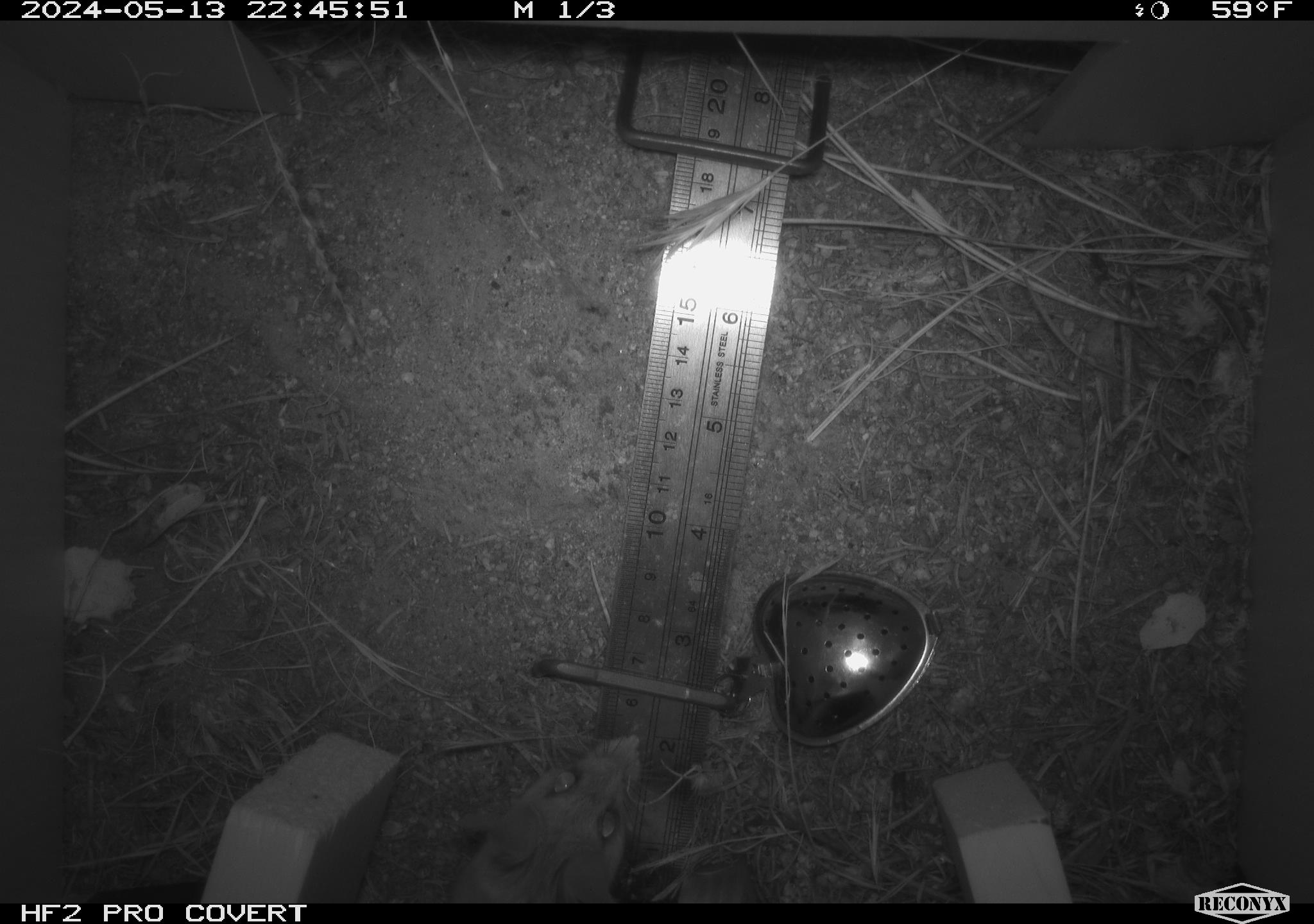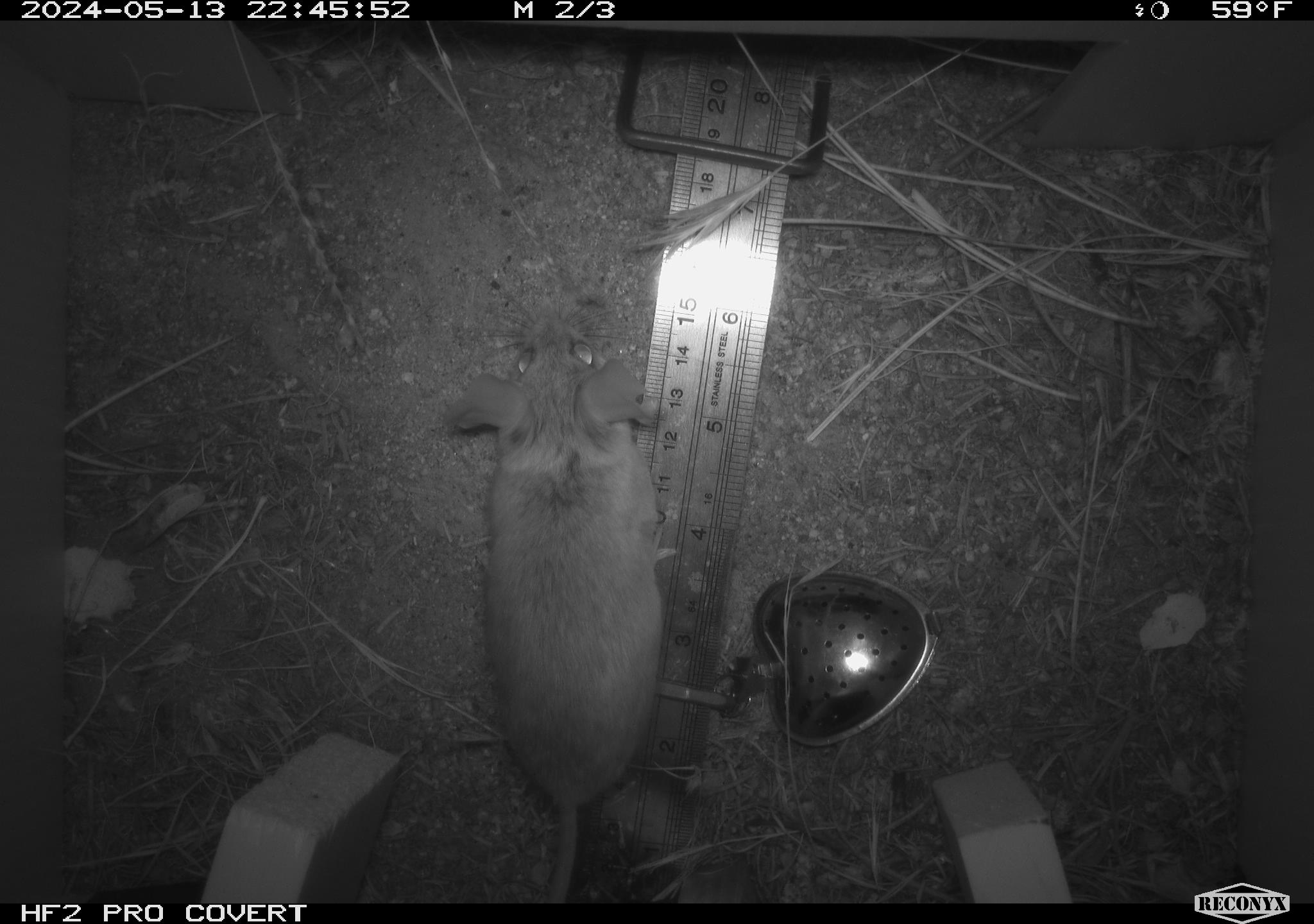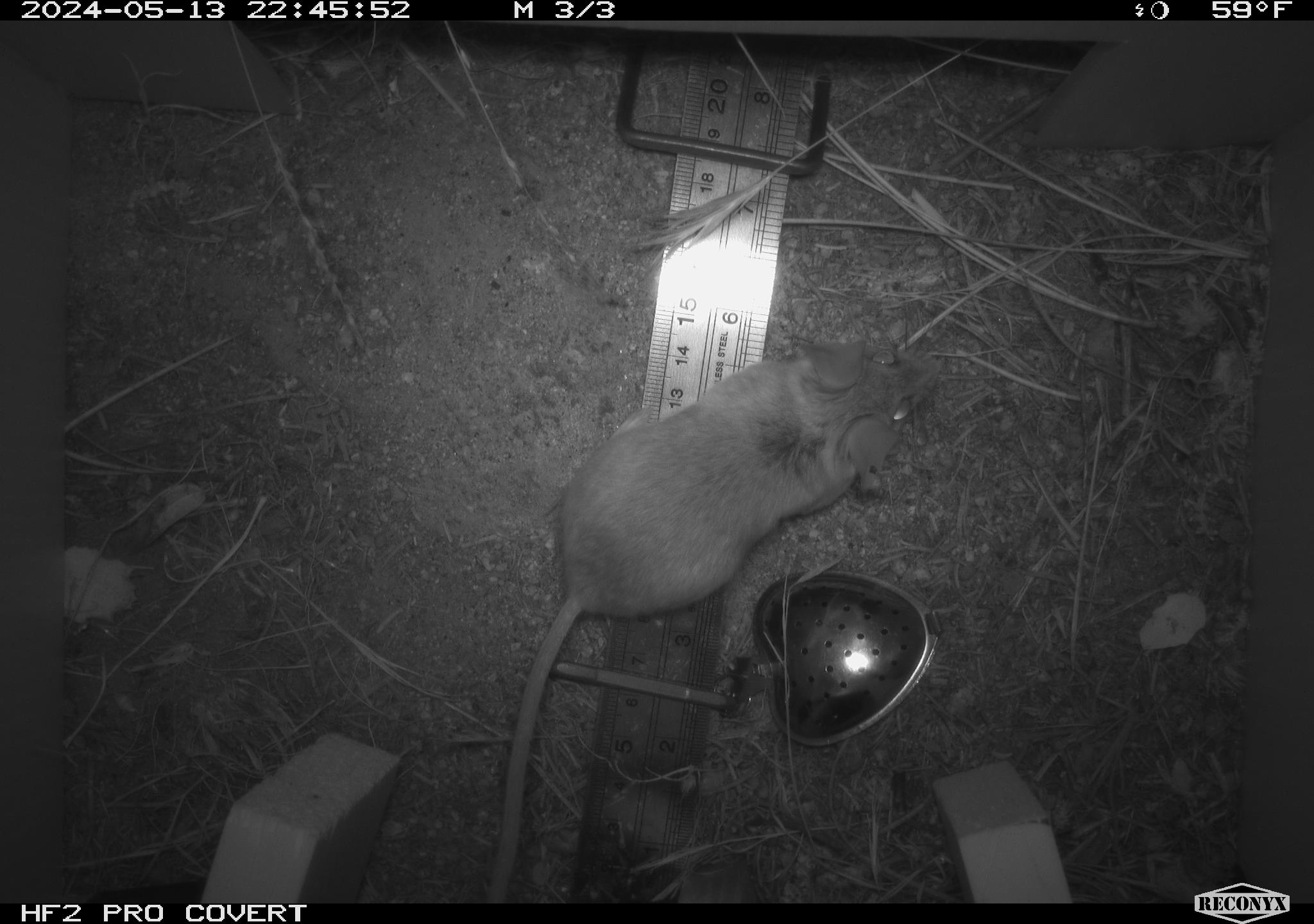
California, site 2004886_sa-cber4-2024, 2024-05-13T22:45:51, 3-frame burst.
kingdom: Animalia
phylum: Chordata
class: Mammalia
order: Rodentia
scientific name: Rodentia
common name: mouse species